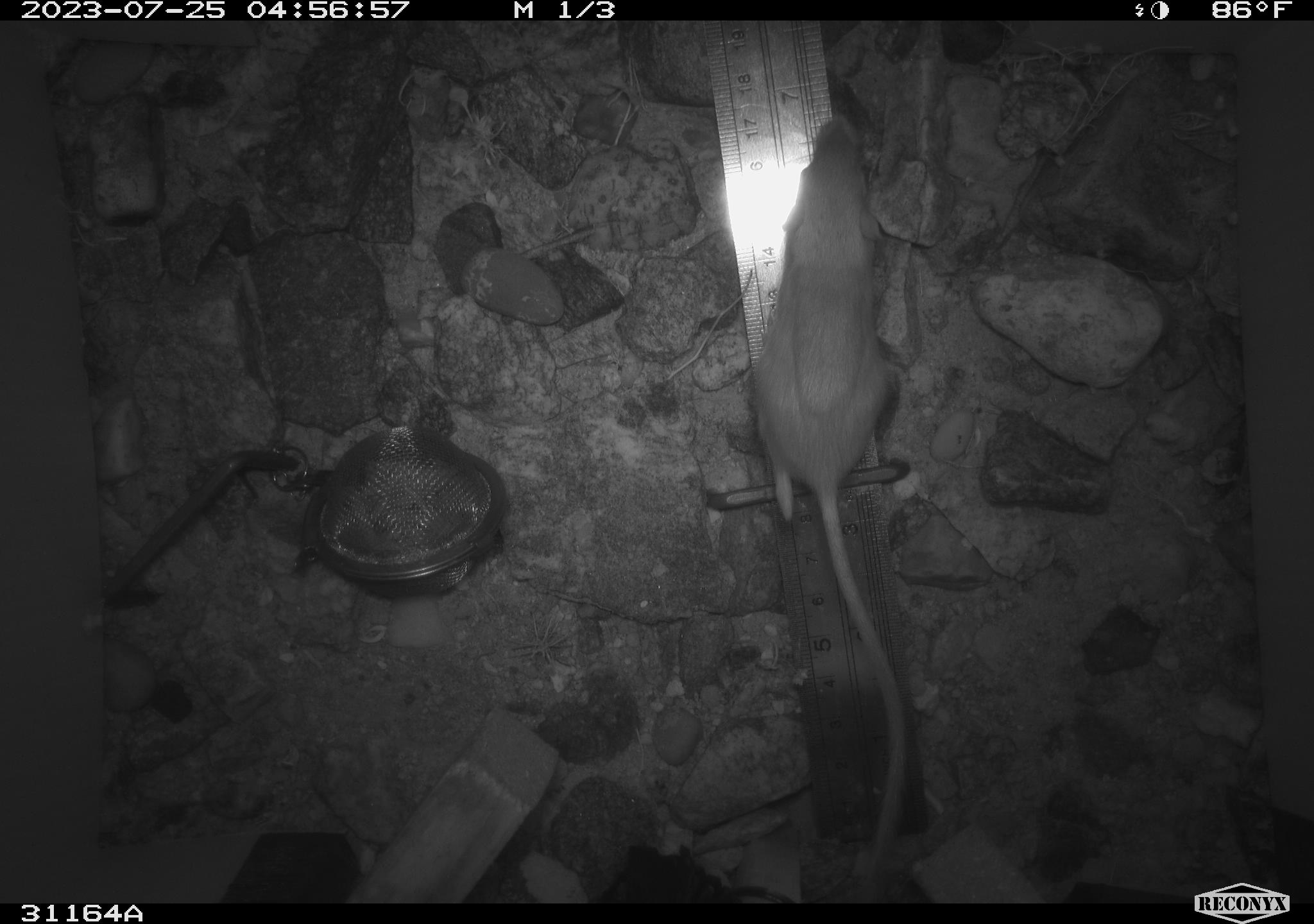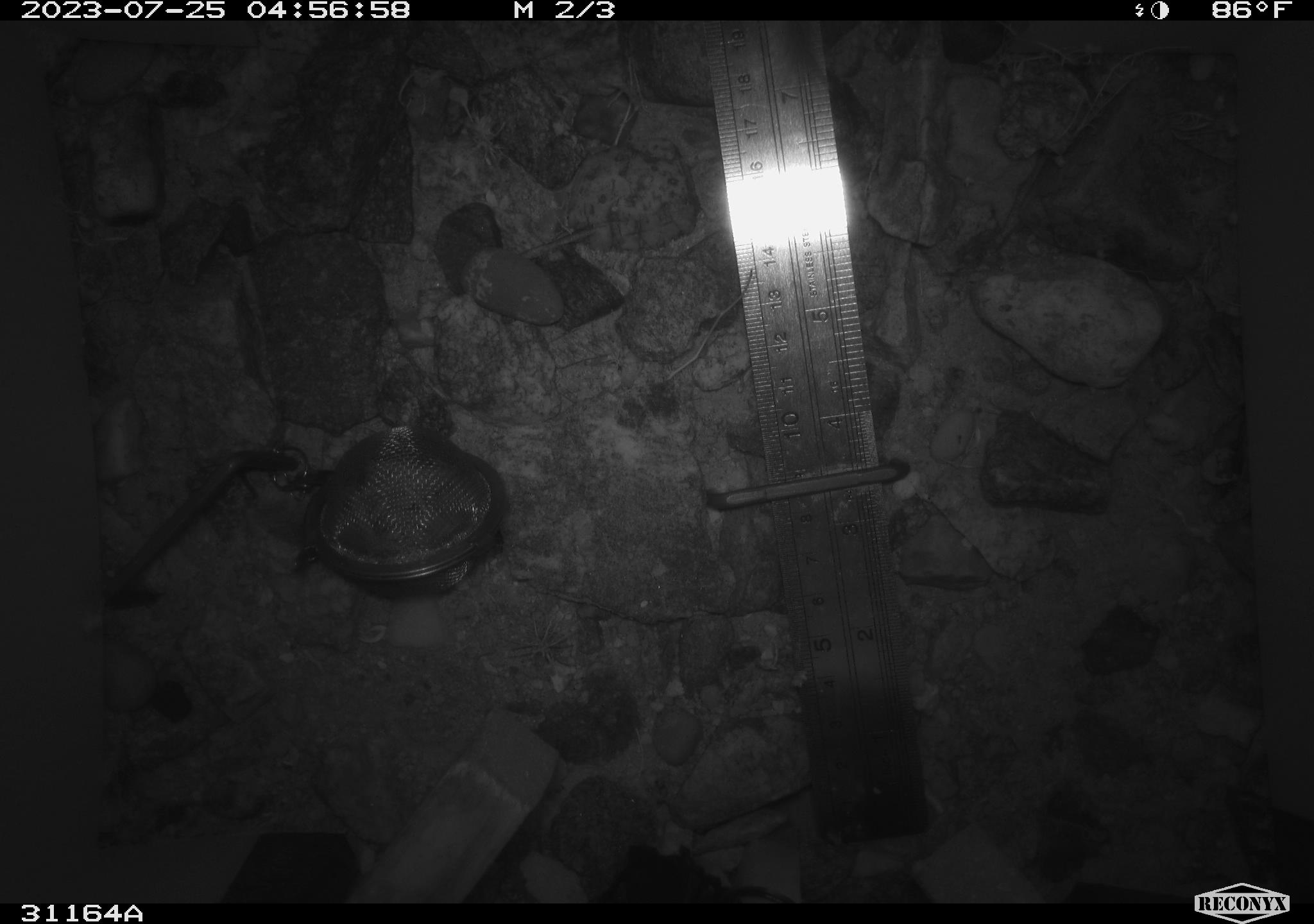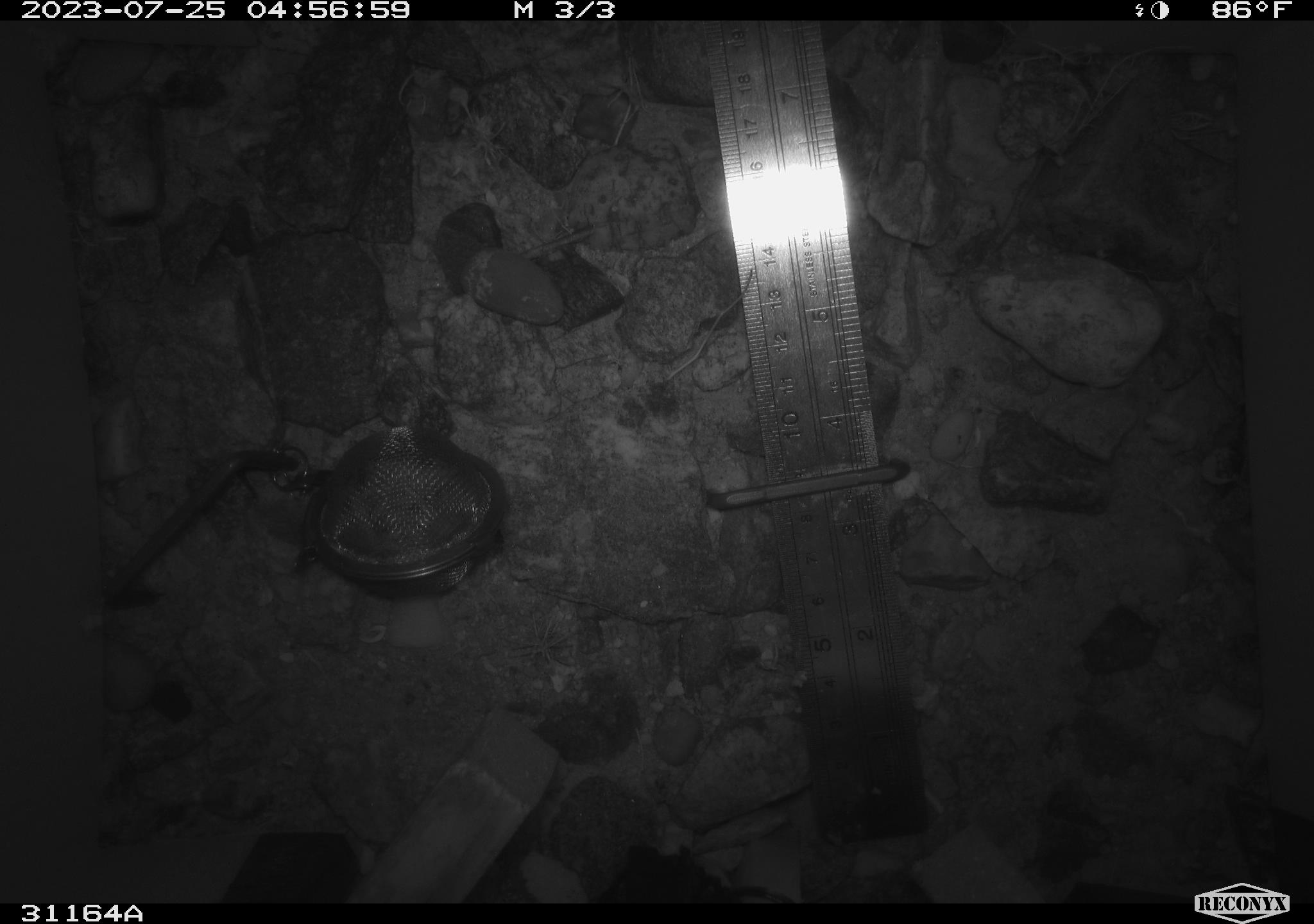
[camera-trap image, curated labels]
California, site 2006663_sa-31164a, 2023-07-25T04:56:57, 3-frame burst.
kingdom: Animalia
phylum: Chordata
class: Mammalia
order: Rodentia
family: Heteromyidae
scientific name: Heteromyidae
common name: kangaroo rats and pocket mice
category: heteromyidae family